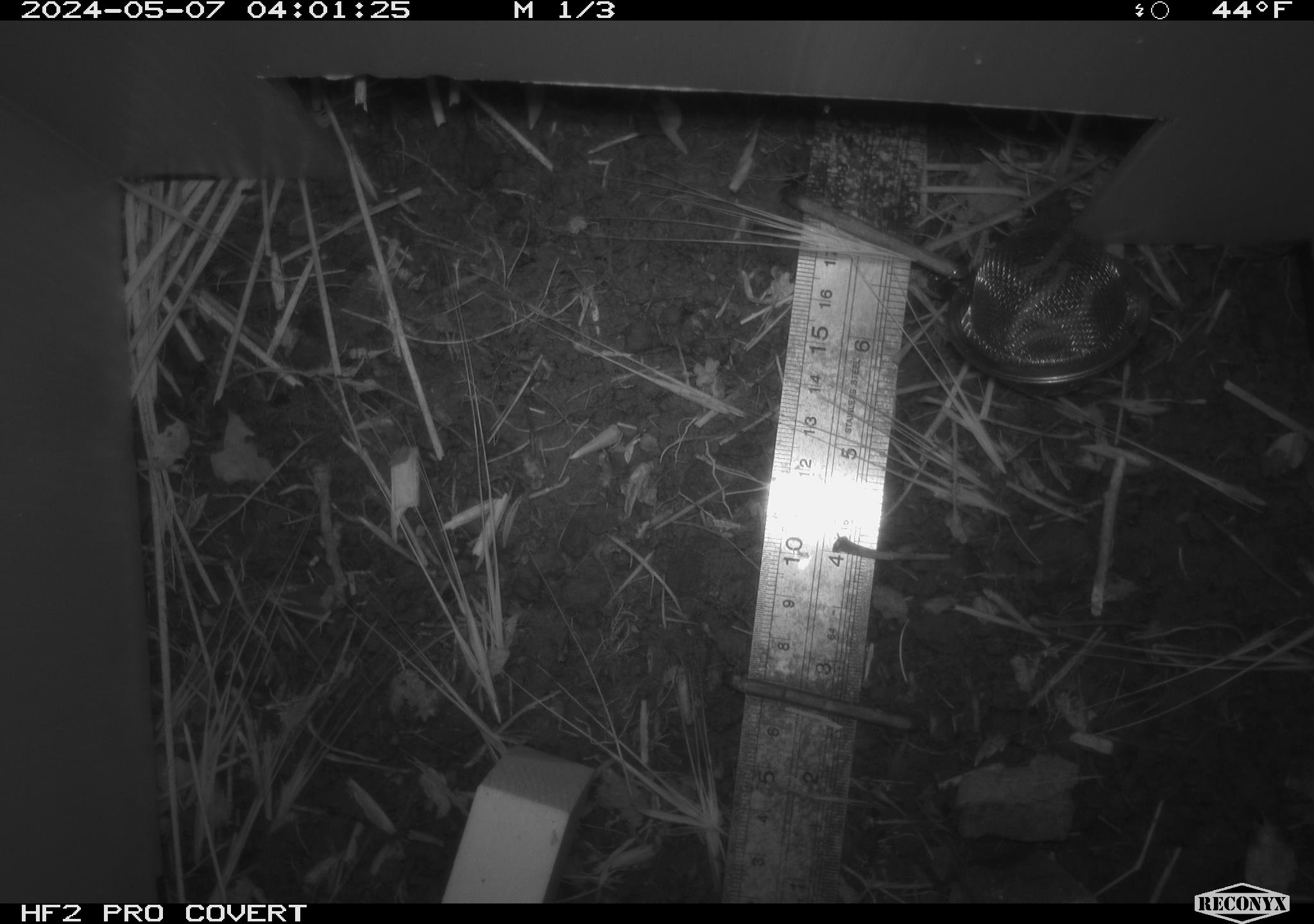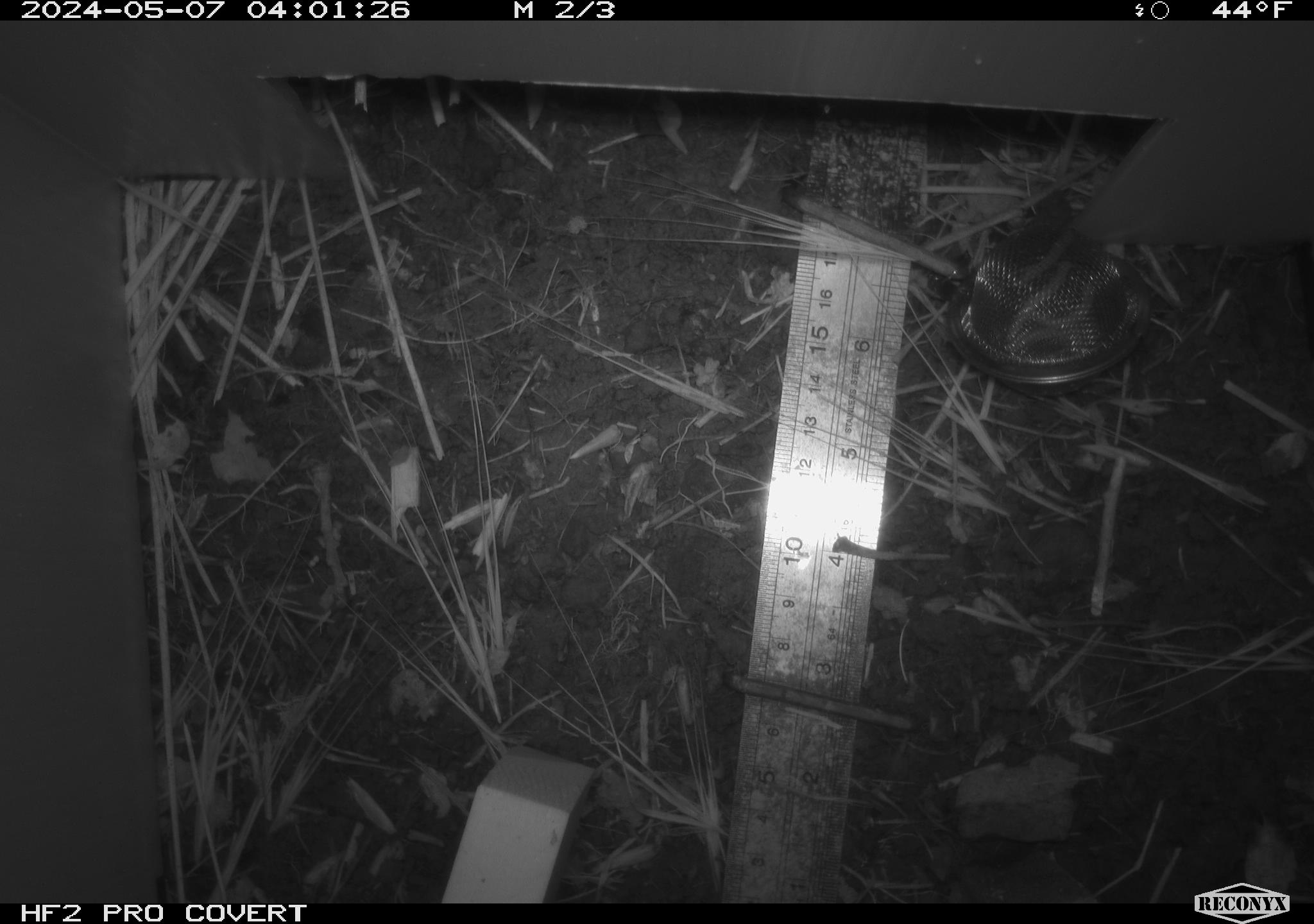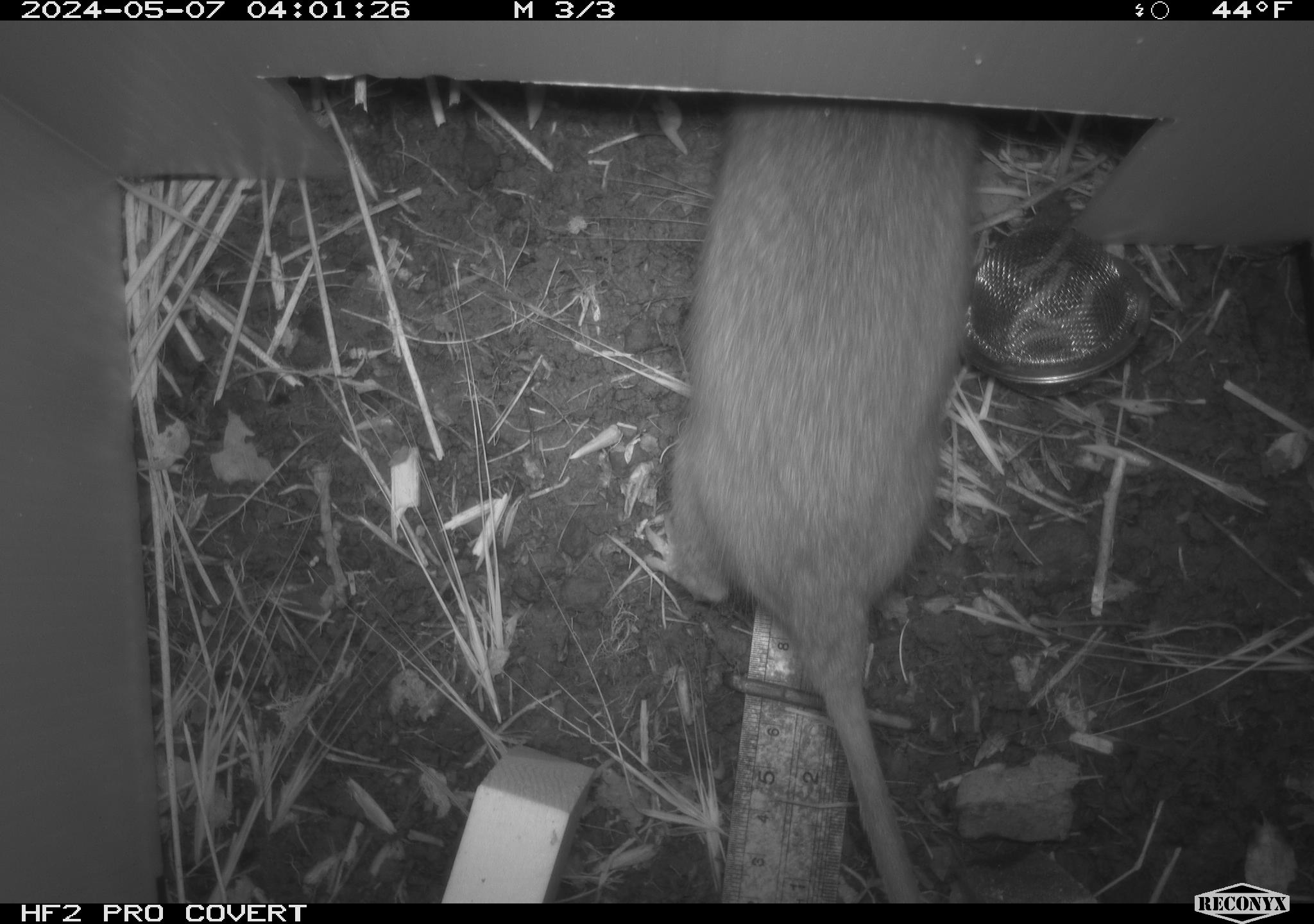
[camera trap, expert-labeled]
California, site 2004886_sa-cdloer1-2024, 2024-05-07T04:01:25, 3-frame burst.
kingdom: Animalia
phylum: Chordata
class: Mammalia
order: Rodentia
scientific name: Rodentia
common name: woodrat or rat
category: woodrat or rat species